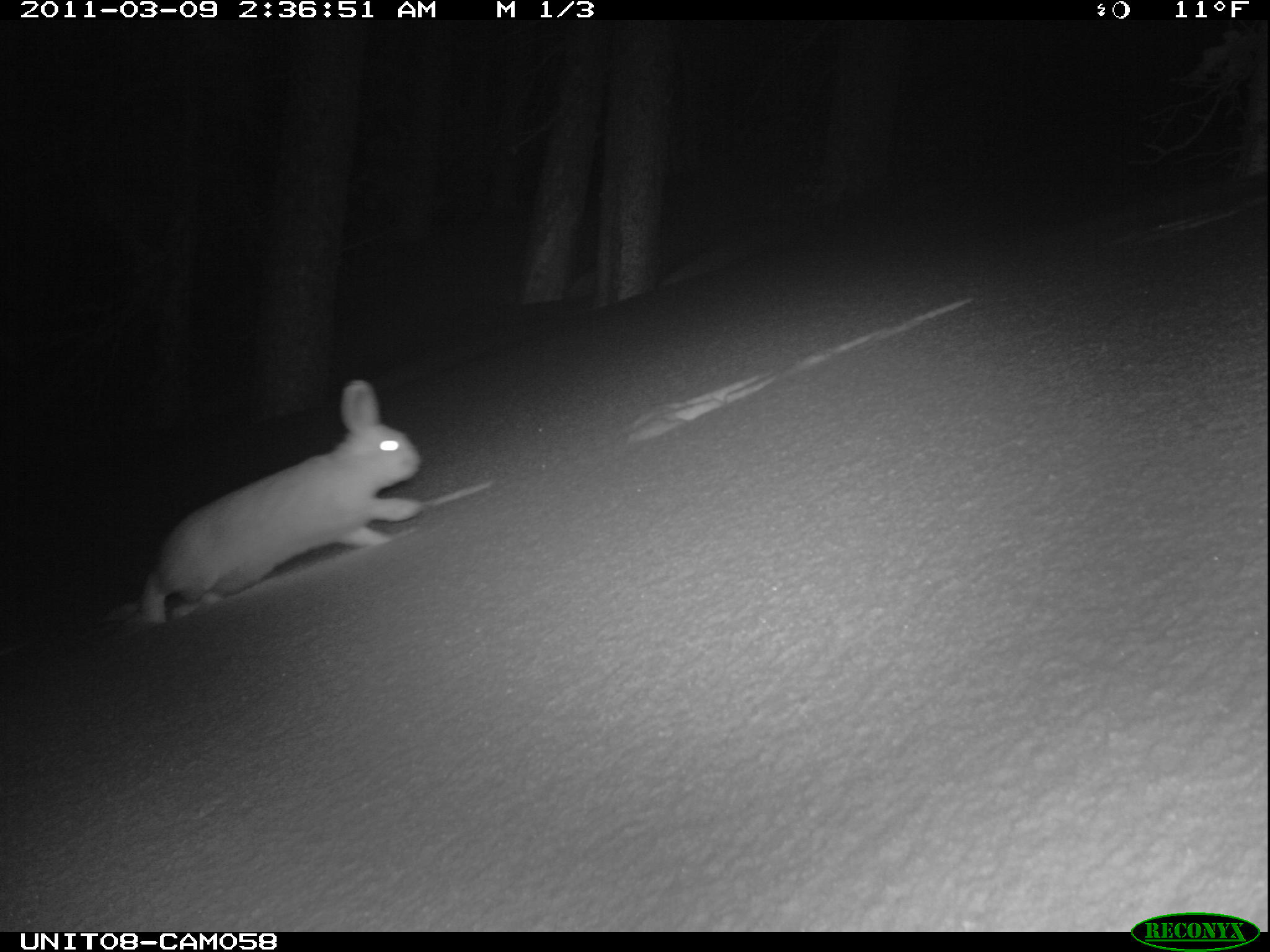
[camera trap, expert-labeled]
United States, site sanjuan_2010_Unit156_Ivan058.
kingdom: Animalia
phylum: Chordata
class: Mammalia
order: Lagomorpha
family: Leporidae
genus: Lepus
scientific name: Lepus americanus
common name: snowshoe hare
Lepus americanus (snowshoe hare).